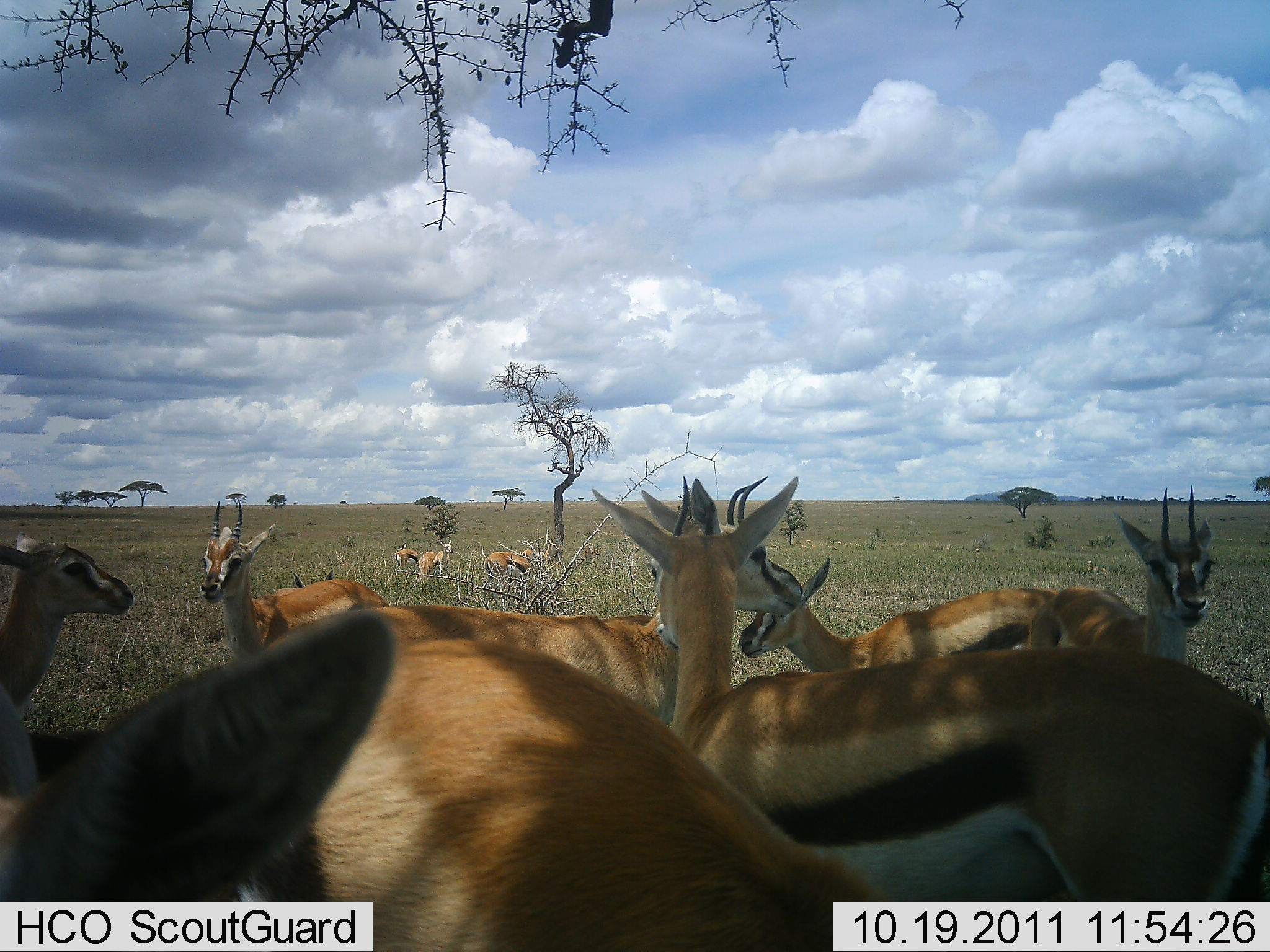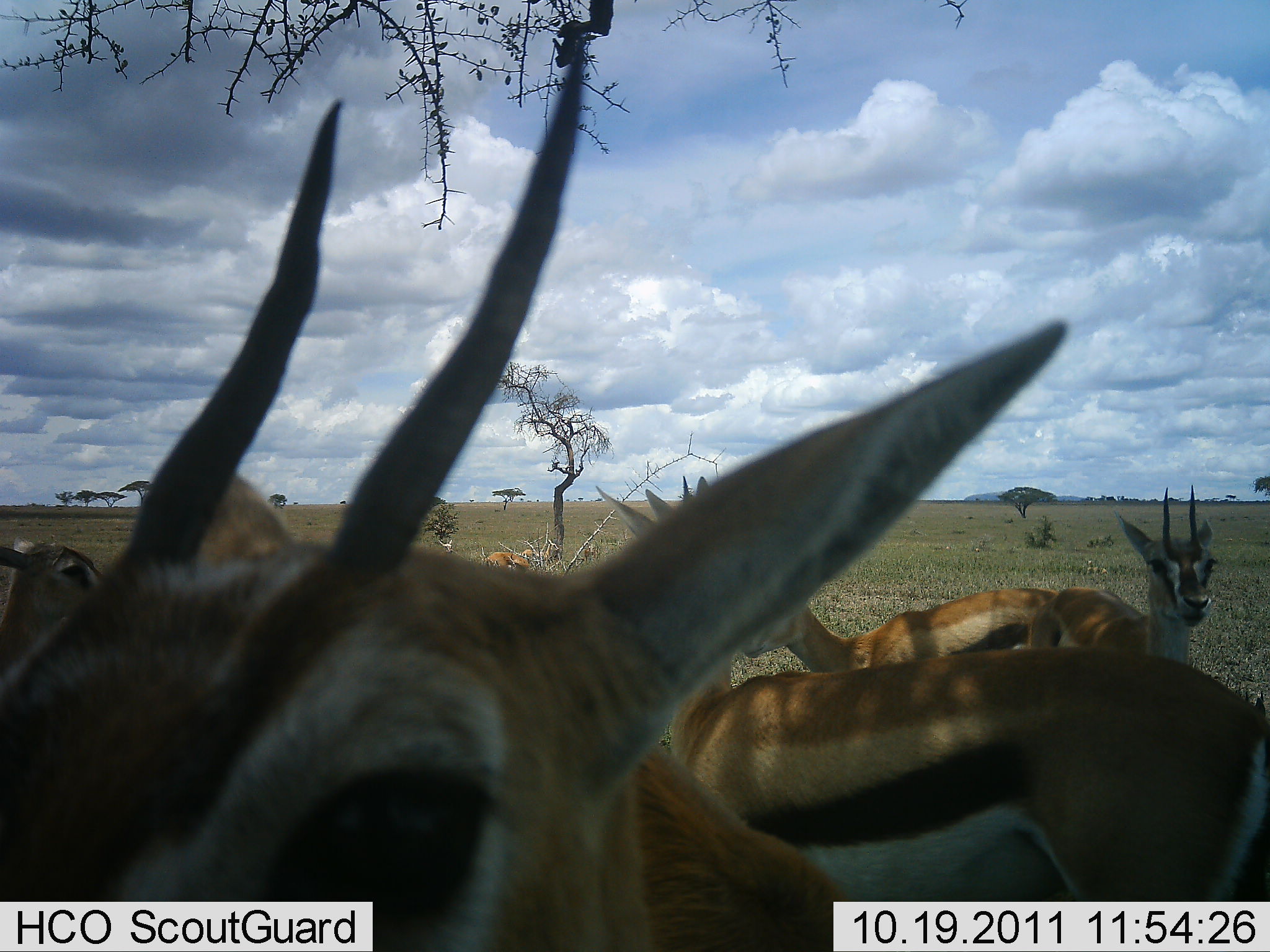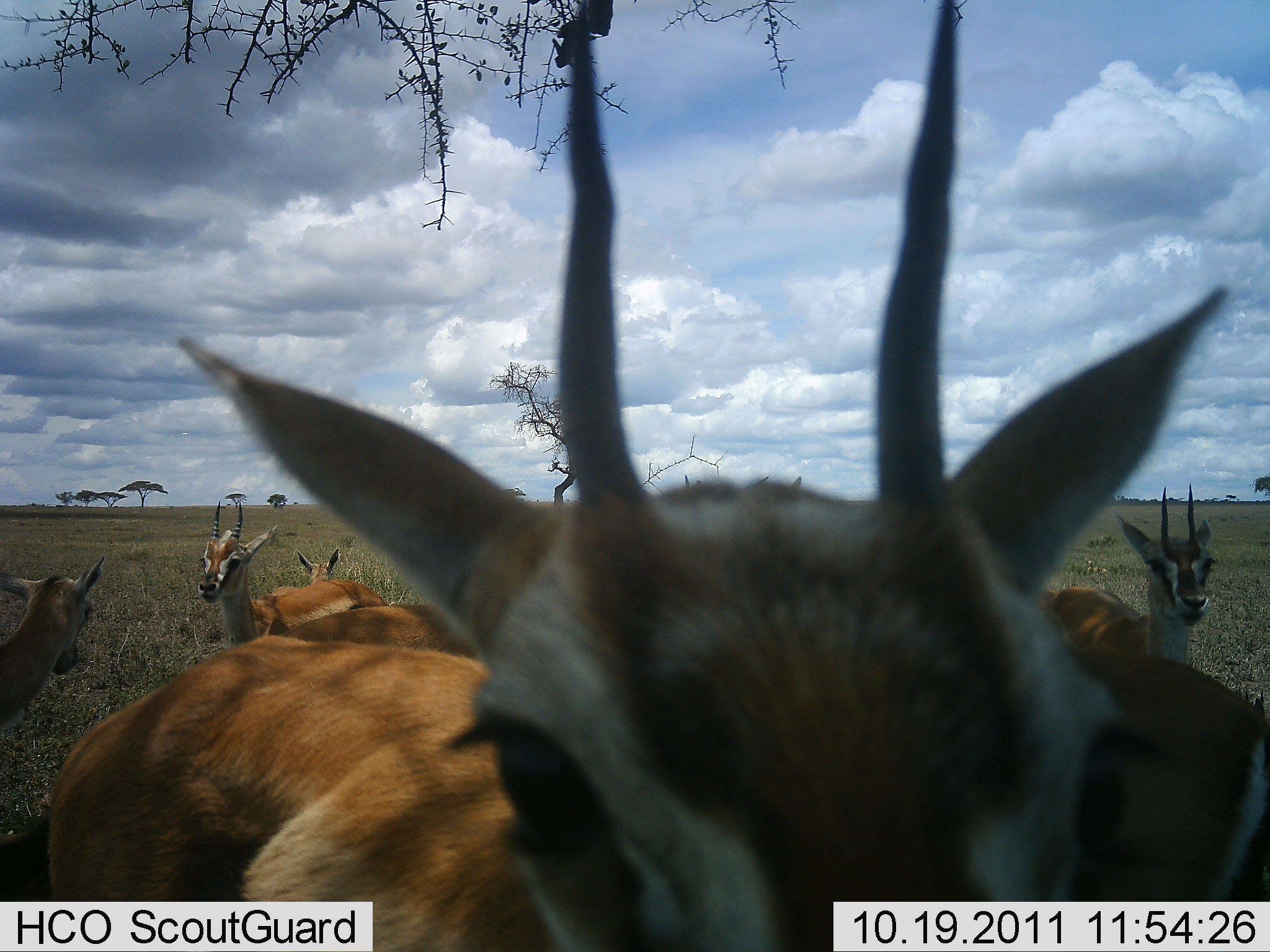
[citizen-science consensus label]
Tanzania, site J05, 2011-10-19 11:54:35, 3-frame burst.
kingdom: Animalia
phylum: Chordata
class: Mammalia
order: Artiodactyla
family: Bovidae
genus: Eudorcas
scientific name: Eudorcas thomsonii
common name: thomson's gazelle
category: gazellethomsons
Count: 10.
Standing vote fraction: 83%.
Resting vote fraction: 25%.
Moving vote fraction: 0%.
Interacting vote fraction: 17%.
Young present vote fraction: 8%.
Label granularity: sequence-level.